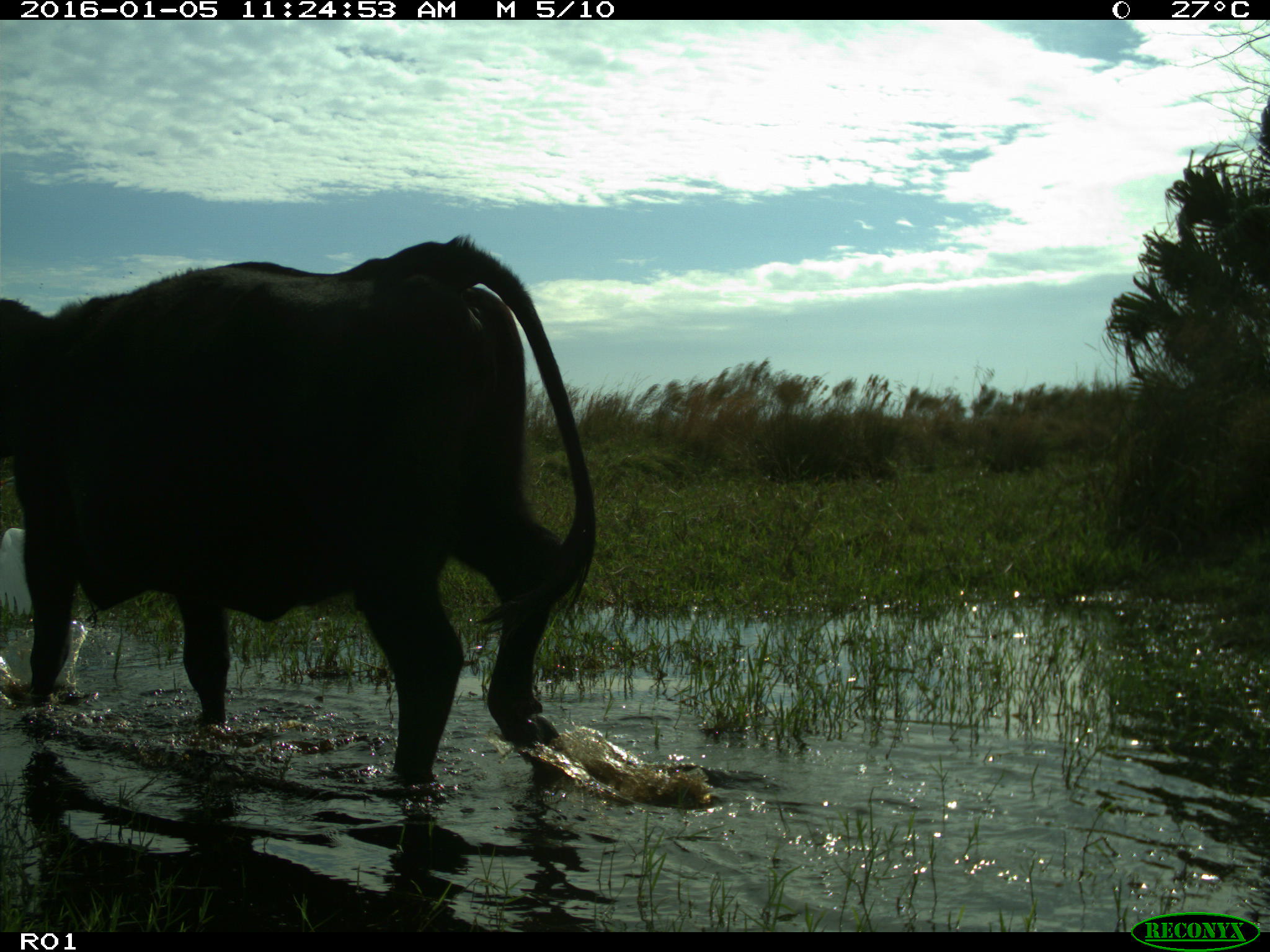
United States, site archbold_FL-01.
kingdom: Animalia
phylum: Chordata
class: Mammalia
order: Artiodactyla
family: Bovidae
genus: Bos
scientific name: Bos taurus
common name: domestic cow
Bos taurus (domestic cow).